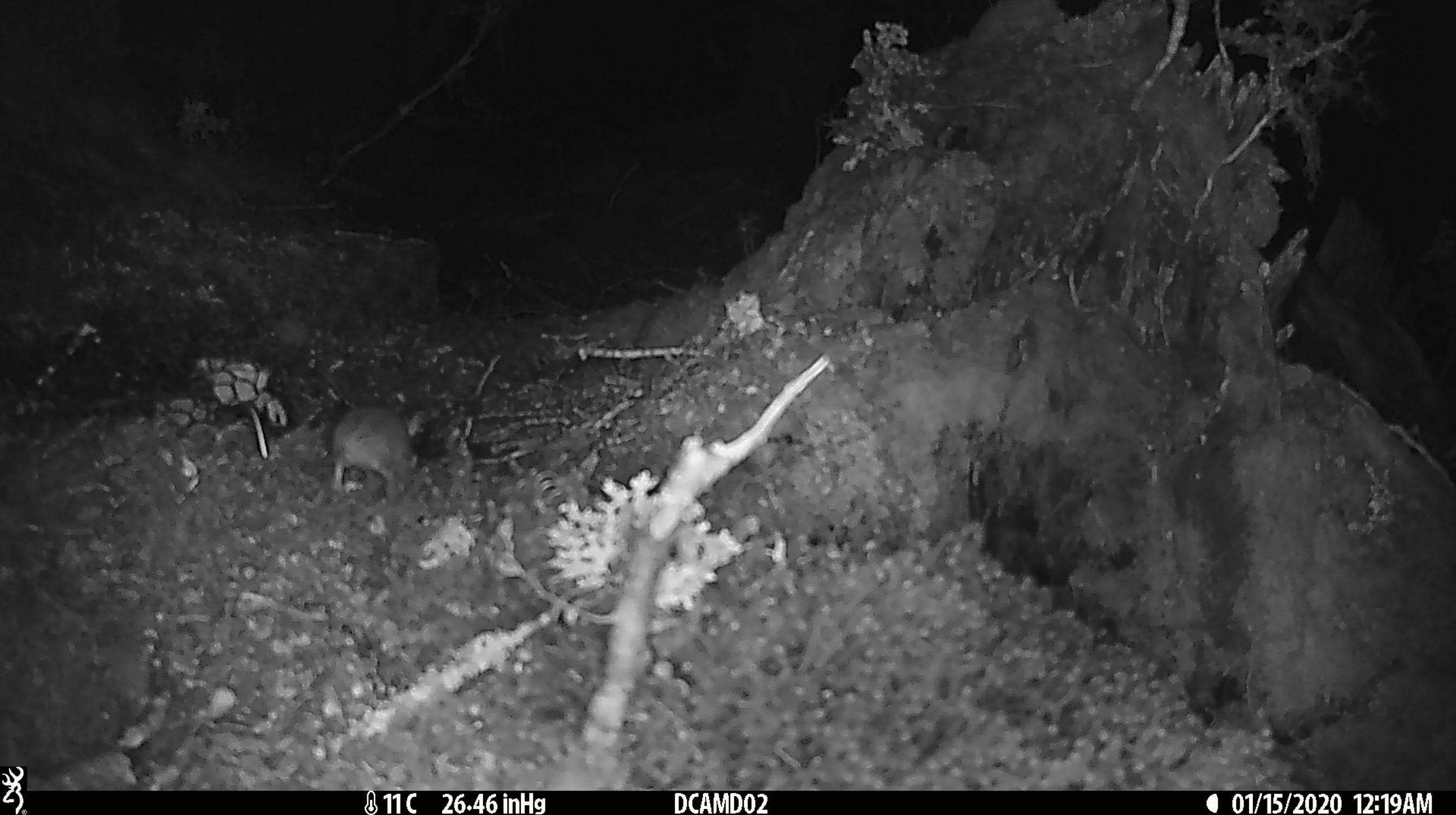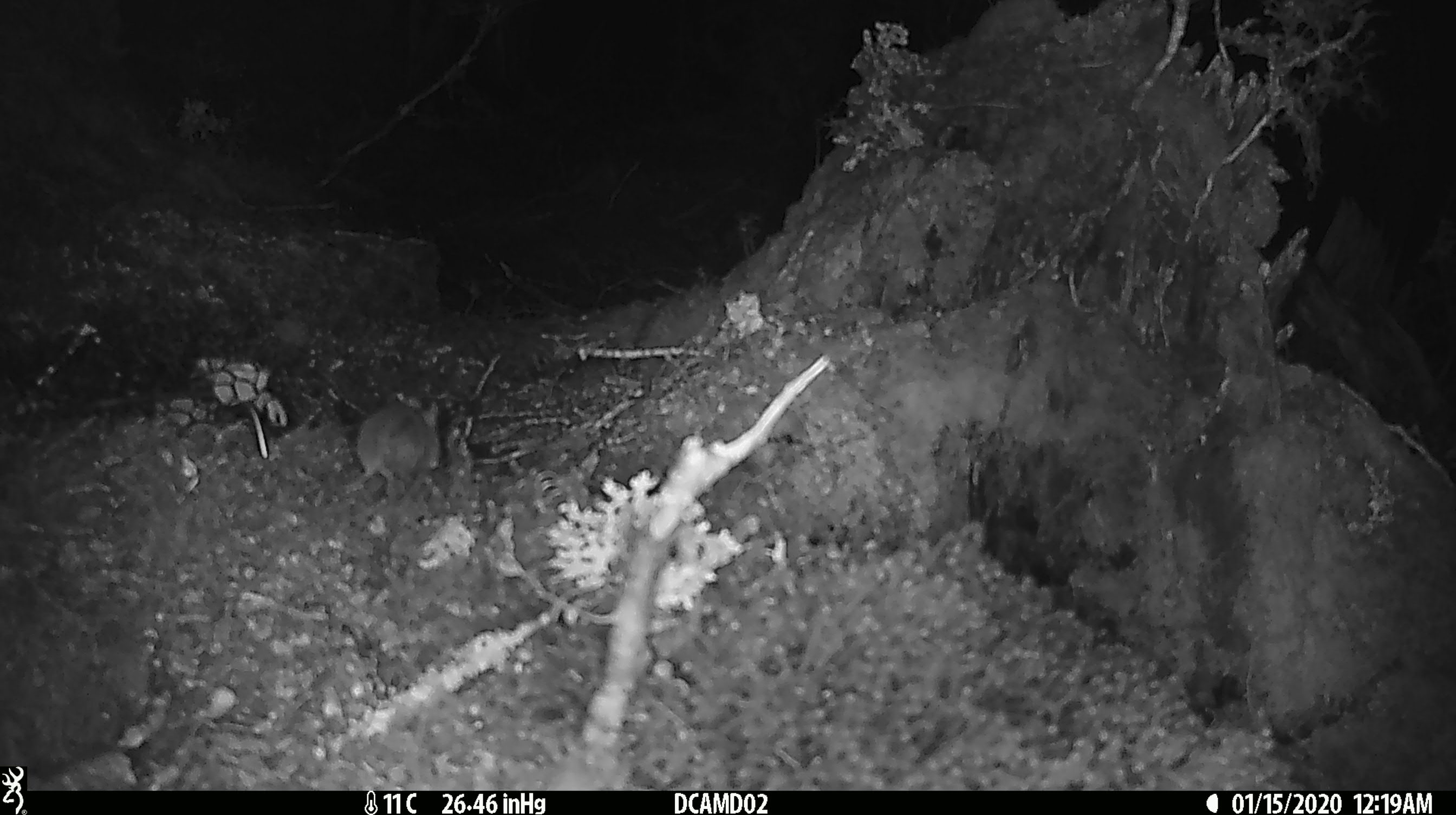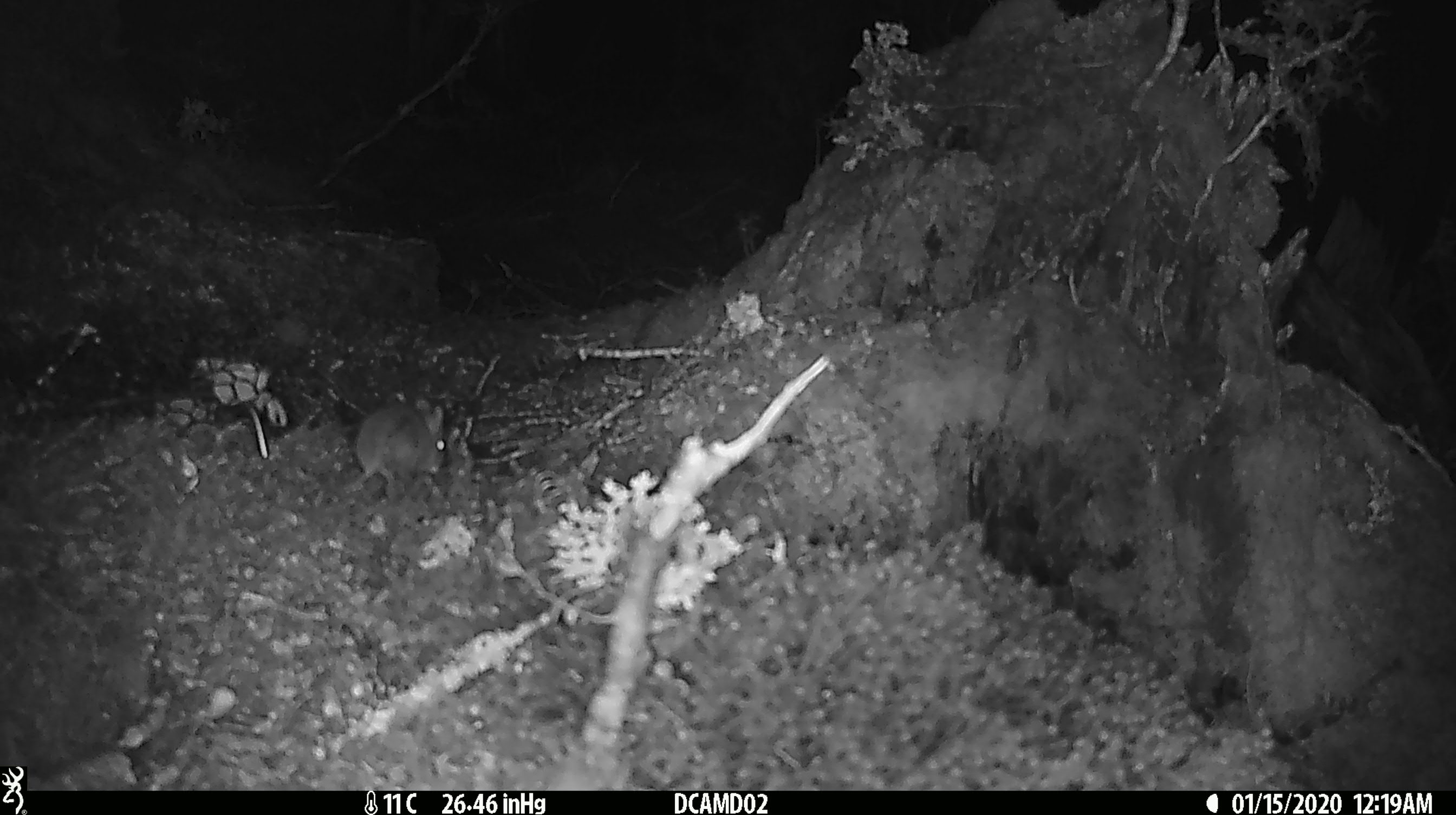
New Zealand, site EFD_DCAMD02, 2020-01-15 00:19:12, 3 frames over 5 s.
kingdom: Animalia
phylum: Chordata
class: Mammalia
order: Rodentia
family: Muridae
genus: Mus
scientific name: Mus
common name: mouse